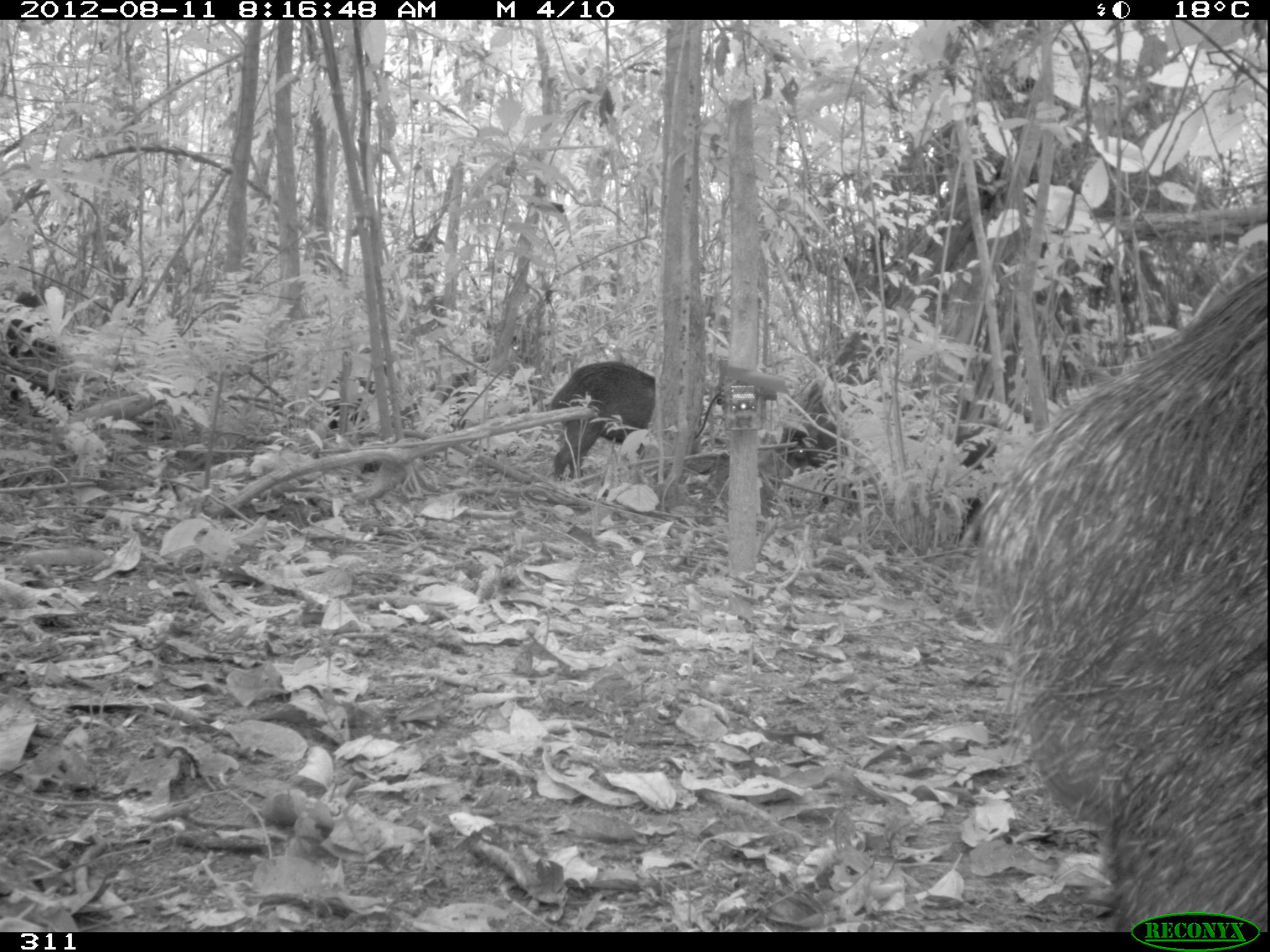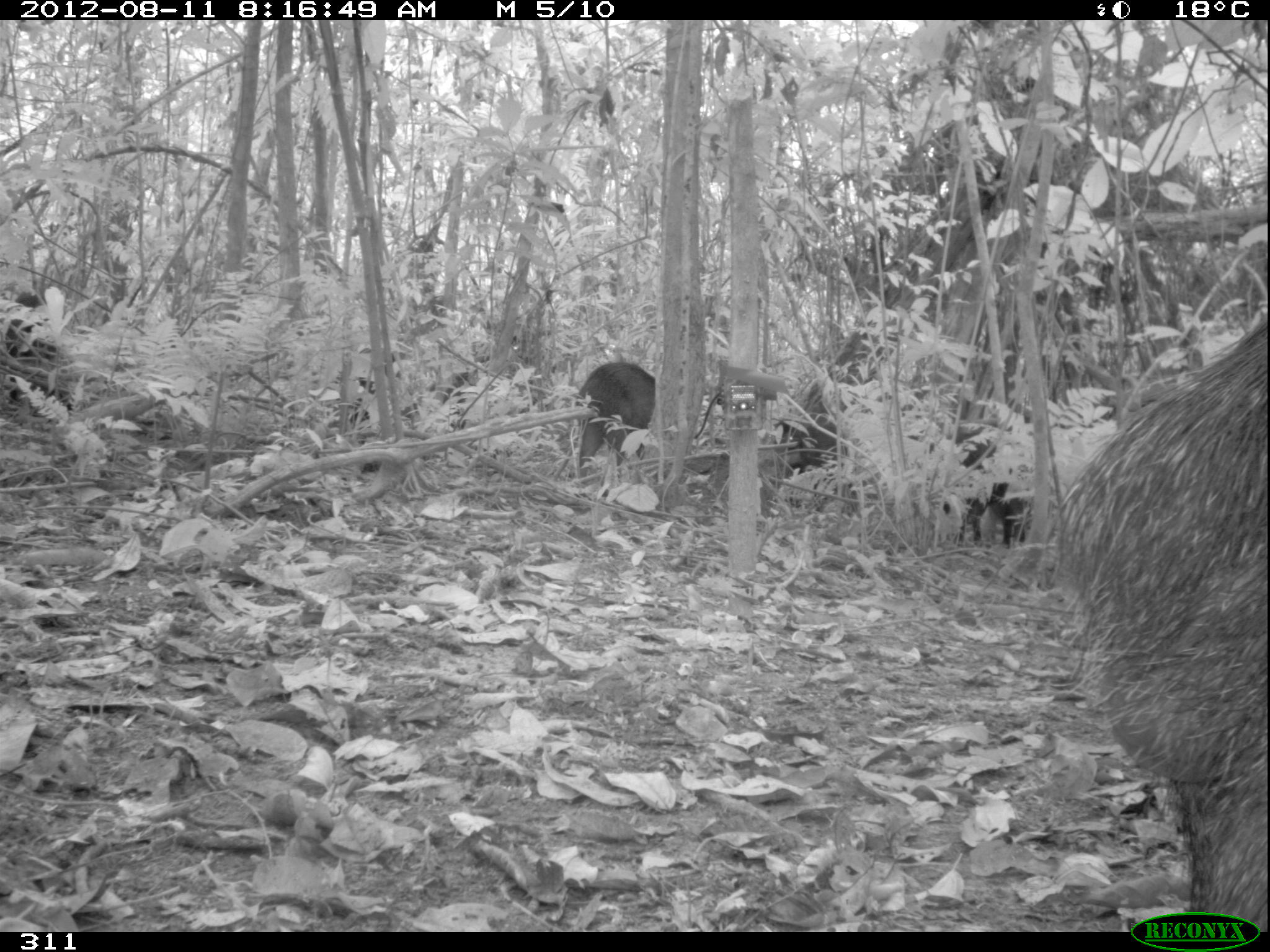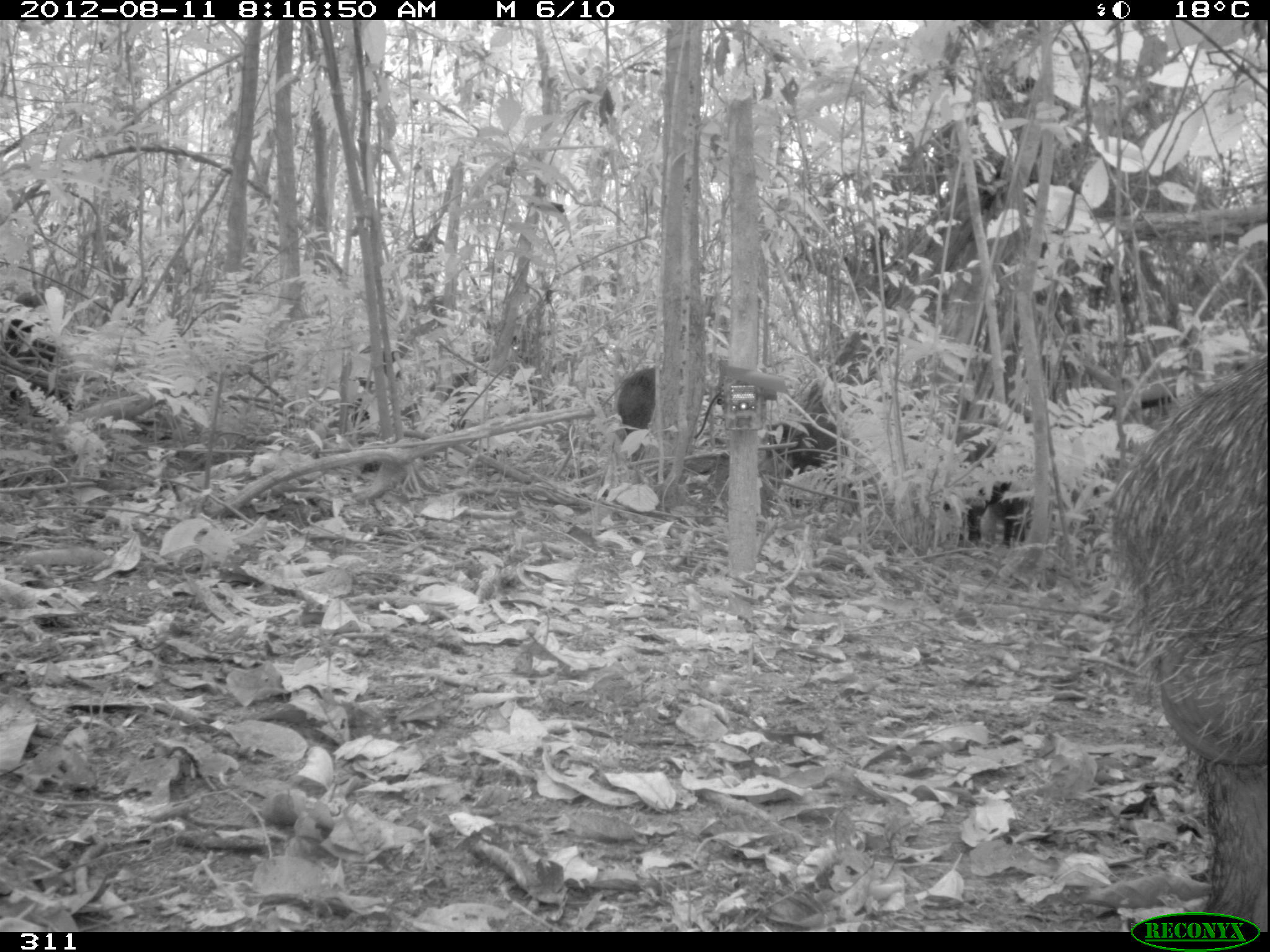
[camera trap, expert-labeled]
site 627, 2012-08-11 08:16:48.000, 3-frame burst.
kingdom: Animalia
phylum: Chordata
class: Mammalia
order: Artiodactyla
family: Tayassuidae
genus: Tayassu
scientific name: Tayassu pecari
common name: white-lipped peccary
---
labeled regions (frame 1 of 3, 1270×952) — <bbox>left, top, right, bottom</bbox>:
tayassu pecari: <bbox>969, 271, 1270, 932</bbox>; <bbox>547, 359, 655, 480</bbox>; <bbox>3, 288, 75, 420</bbox>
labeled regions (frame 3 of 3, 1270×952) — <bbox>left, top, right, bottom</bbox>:
tayassu pecari: <bbox>1094, 356, 1267, 932</bbox>; <bbox>767, 412, 1030, 538</bbox>; <bbox>5, 294, 77, 422</bbox>; <bbox>616, 367, 654, 461</bbox>